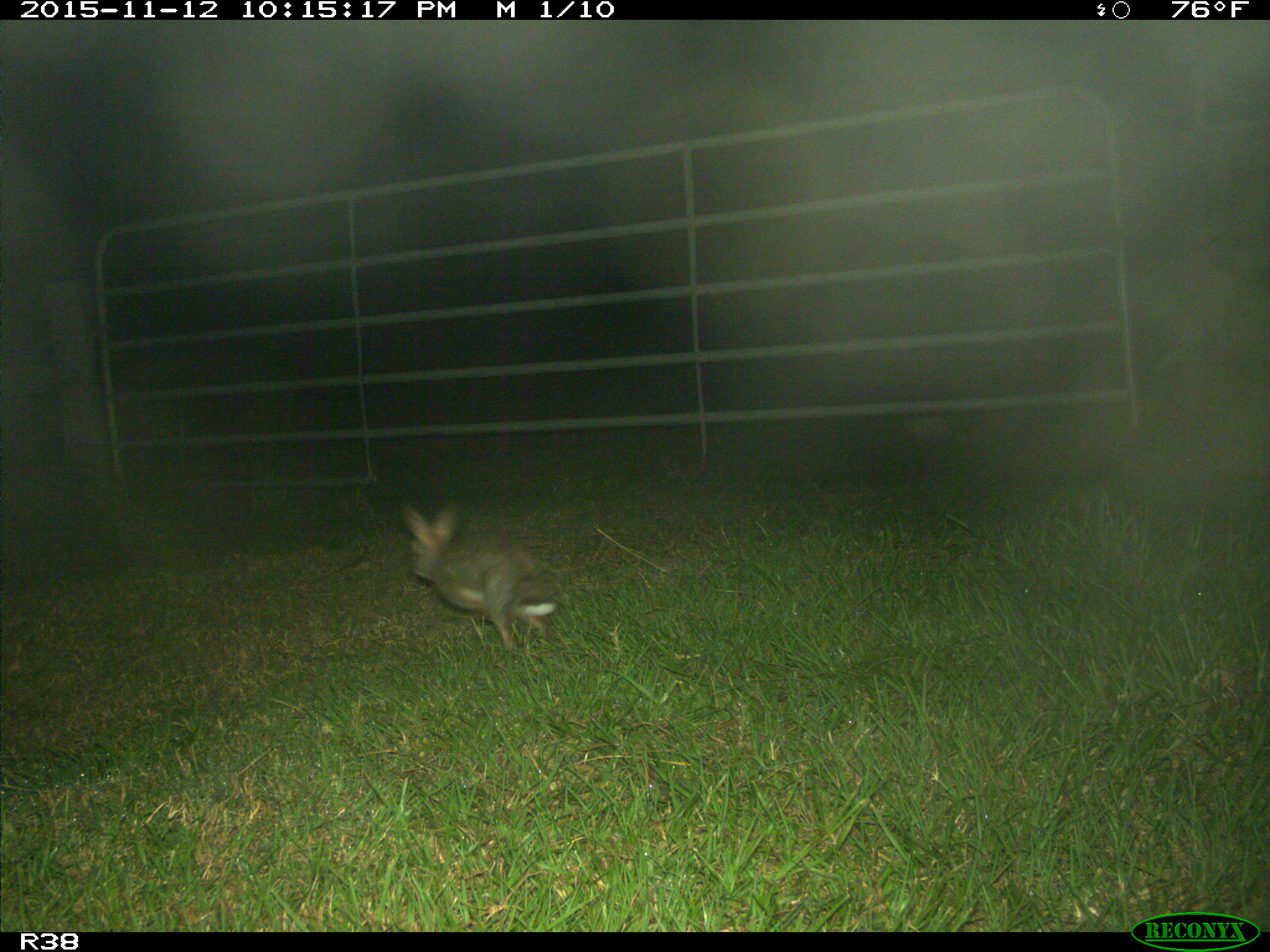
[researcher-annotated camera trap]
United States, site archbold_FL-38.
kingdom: Animalia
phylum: Chordata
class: Mammalia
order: Lagomorpha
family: Leporidae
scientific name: Leporidae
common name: rabbits and hares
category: unidentified rabbit